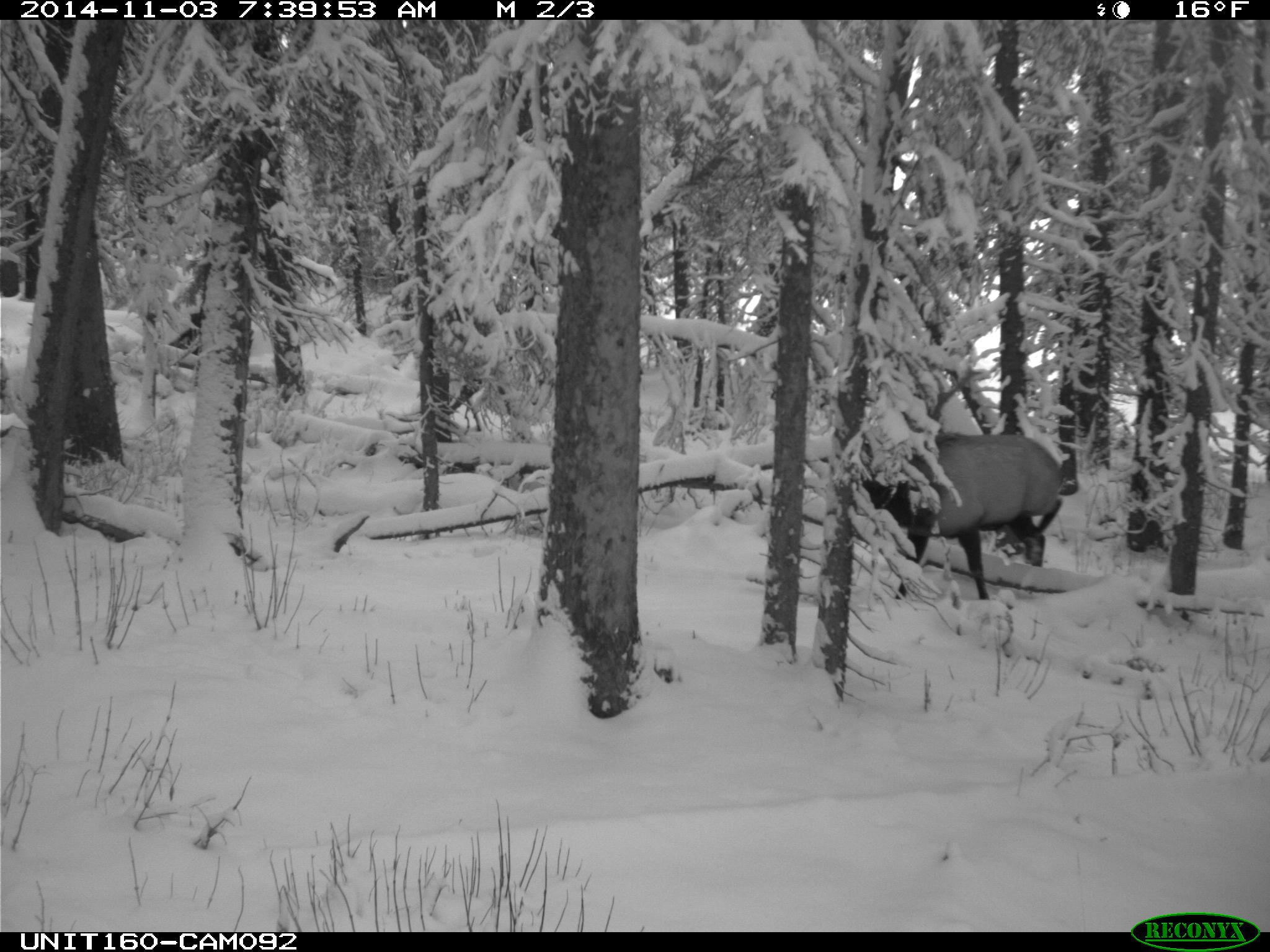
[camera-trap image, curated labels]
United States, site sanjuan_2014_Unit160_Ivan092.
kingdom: Animalia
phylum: Chordata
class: Mammalia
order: Artiodactyla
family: Cervidae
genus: Cervus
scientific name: Cervus elaphus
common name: red deer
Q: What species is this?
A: Cervus elaphus (red deer).